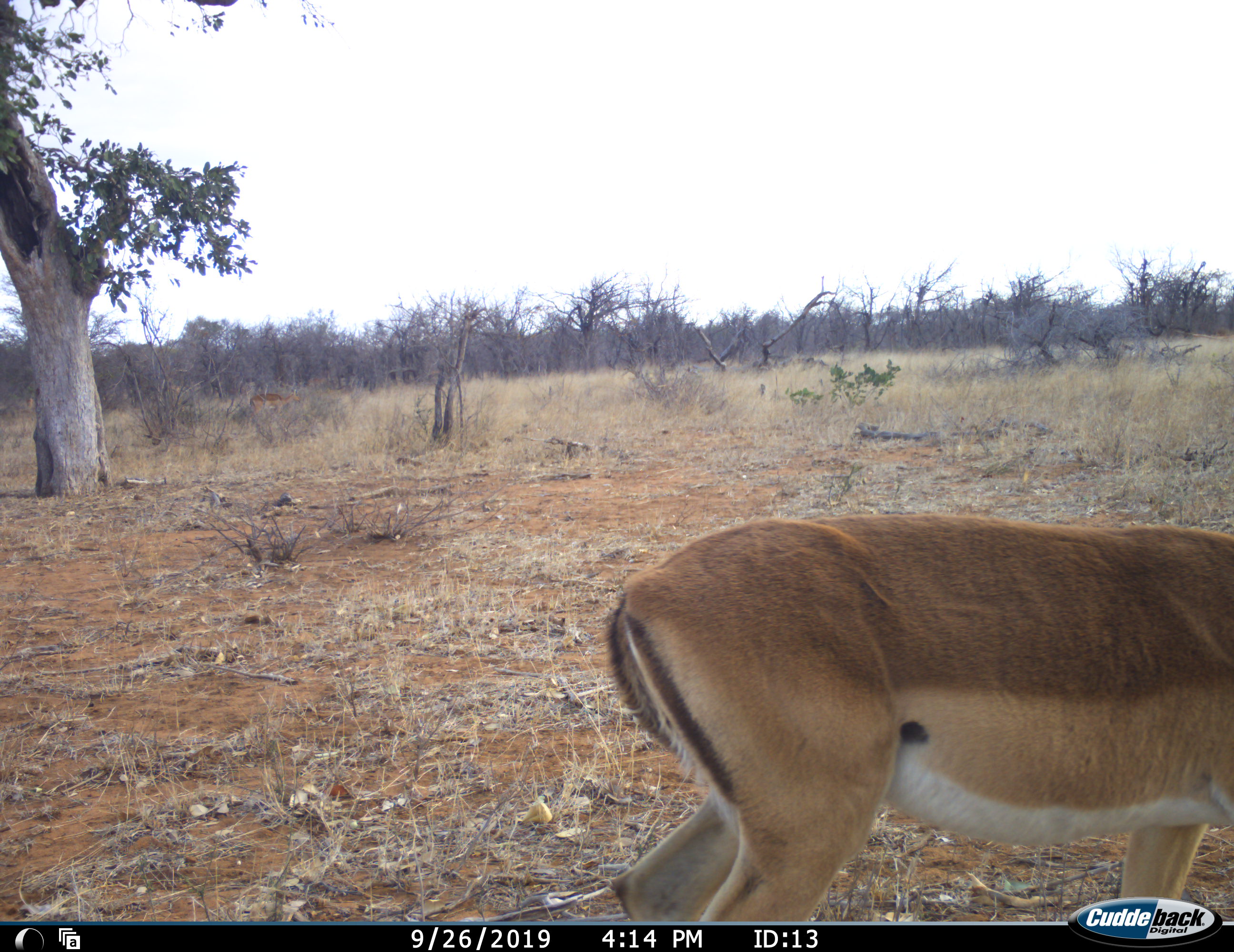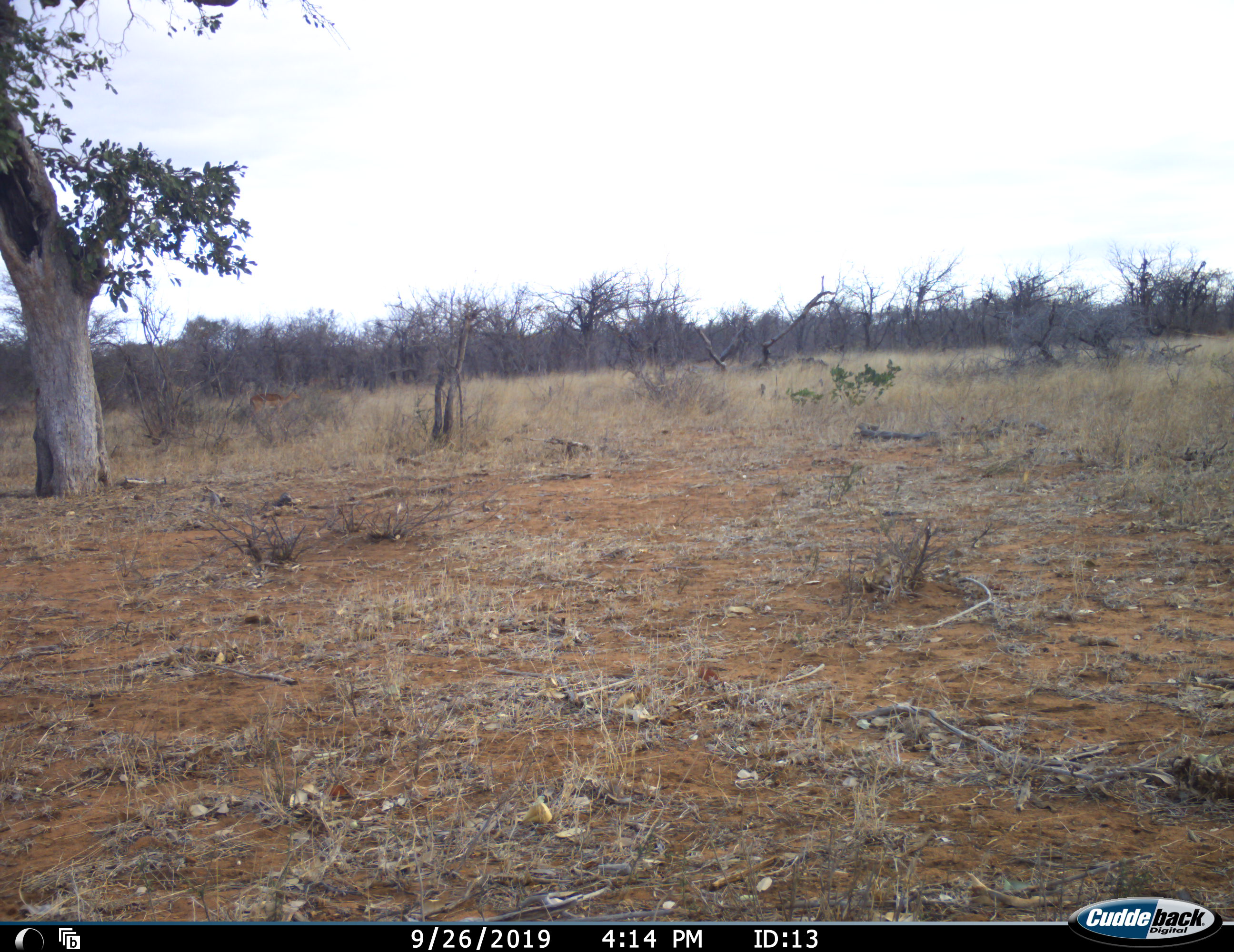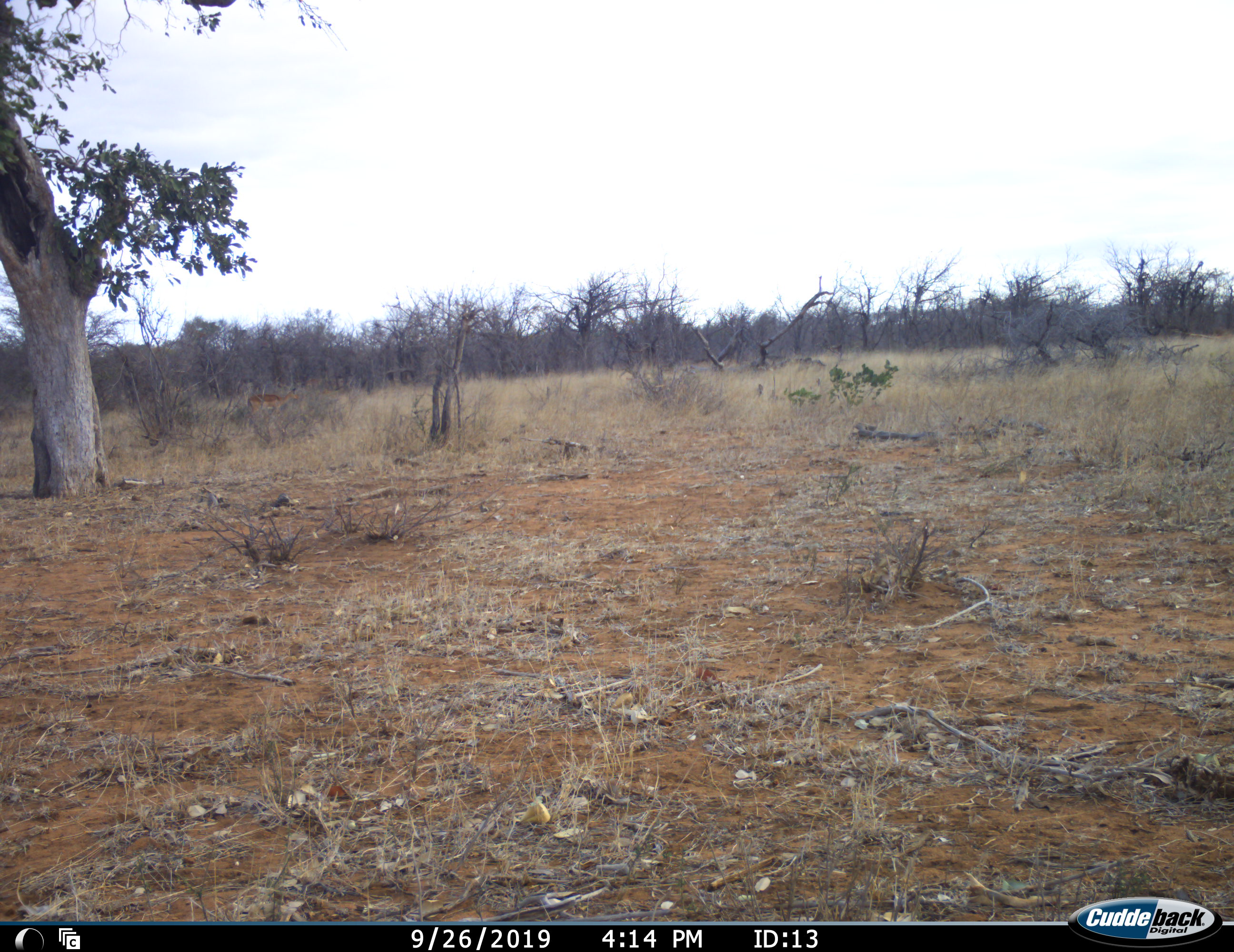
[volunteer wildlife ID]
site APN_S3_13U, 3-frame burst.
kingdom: Animalia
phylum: Chordata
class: Mammalia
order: Artiodactyla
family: Bovidae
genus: Aepyceros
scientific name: Aepyceros melampus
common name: impala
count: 1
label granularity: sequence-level